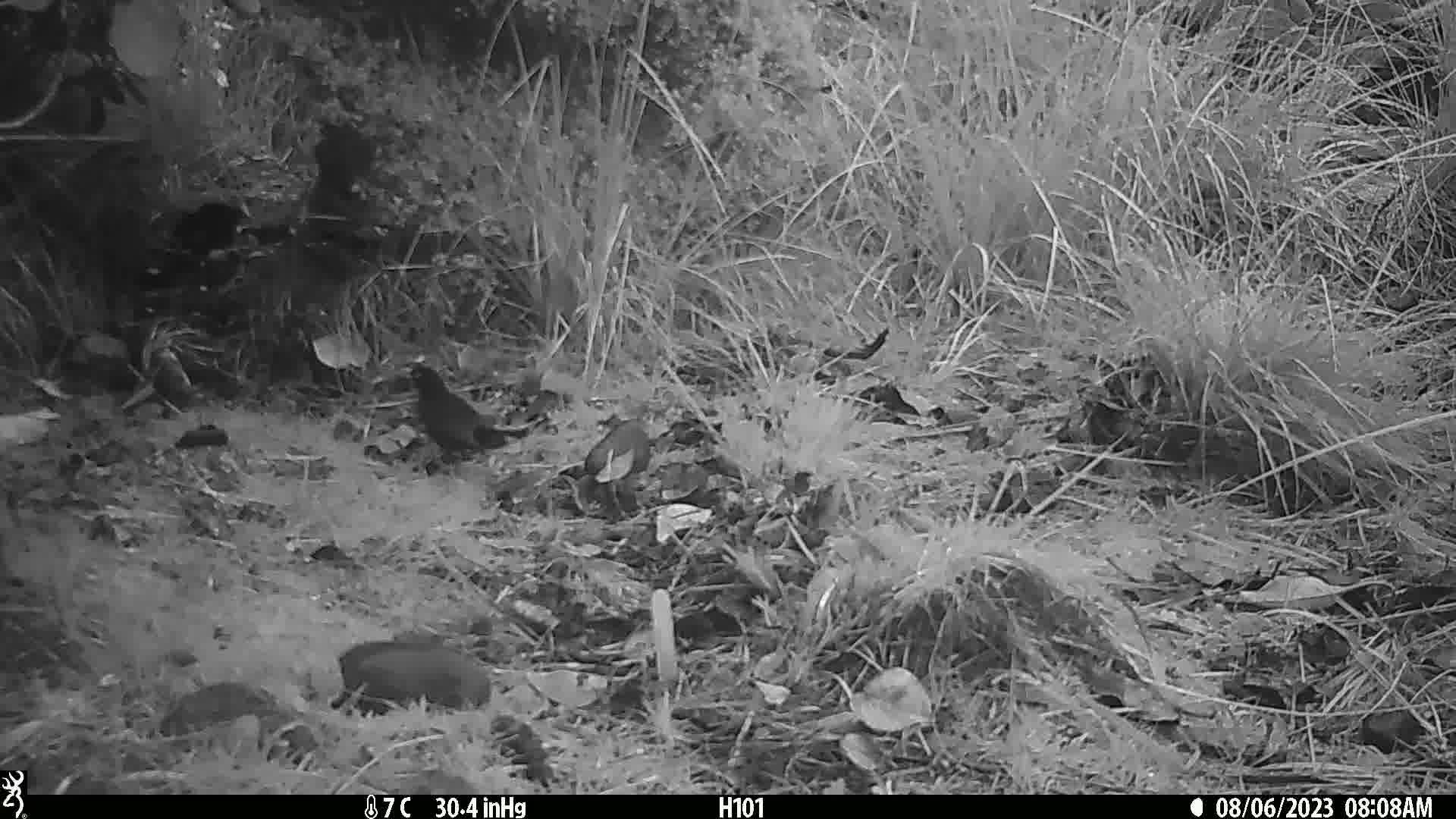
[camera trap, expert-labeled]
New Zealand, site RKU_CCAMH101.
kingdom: Animalia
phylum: Chordata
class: Aves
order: Passeriformes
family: Turdidae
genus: Turdus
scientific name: Turdus merula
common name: eurasian blackbird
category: blackbird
Blackbird (eurasian blackbird) (Turdus merula).